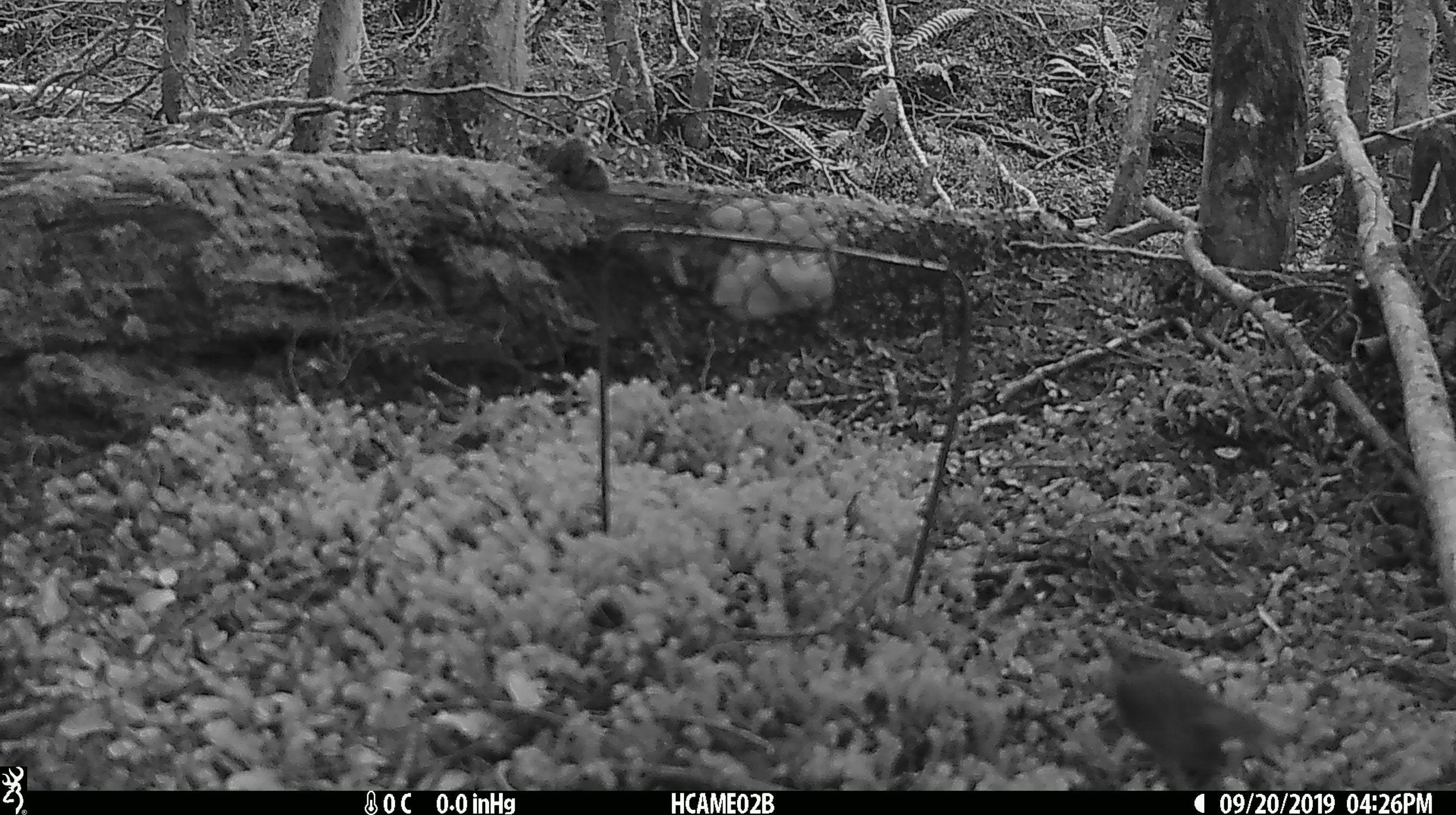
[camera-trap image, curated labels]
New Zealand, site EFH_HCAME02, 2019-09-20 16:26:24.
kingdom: Animalia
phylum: Chordata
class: Mammalia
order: Rodentia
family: Muridae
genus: Mus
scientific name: Mus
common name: mouse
Mouse (Mus).